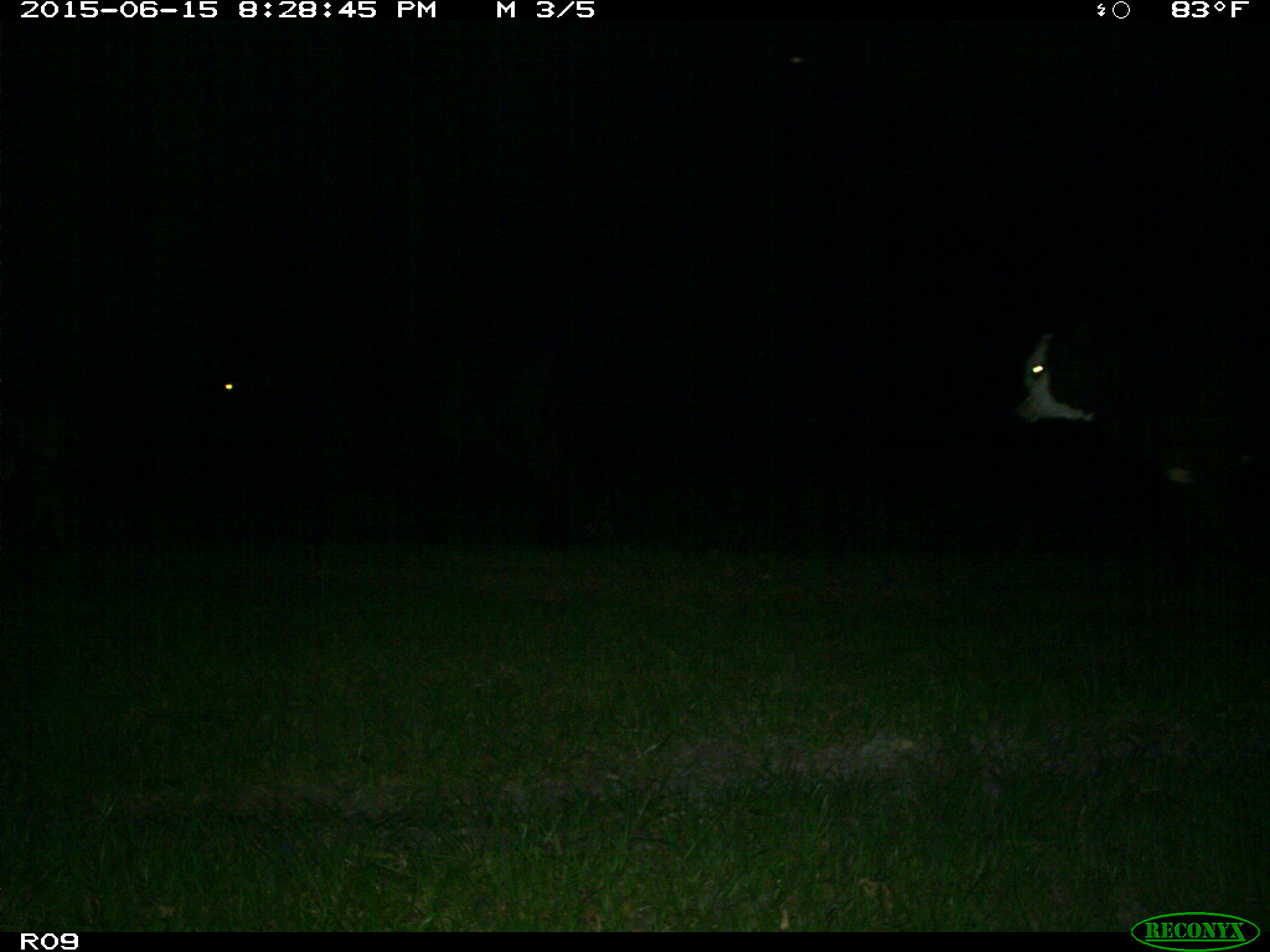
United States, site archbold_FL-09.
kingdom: Animalia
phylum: Chordata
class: Mammalia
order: Artiodactyla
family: Bovidae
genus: Bos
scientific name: Bos taurus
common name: domestic cow